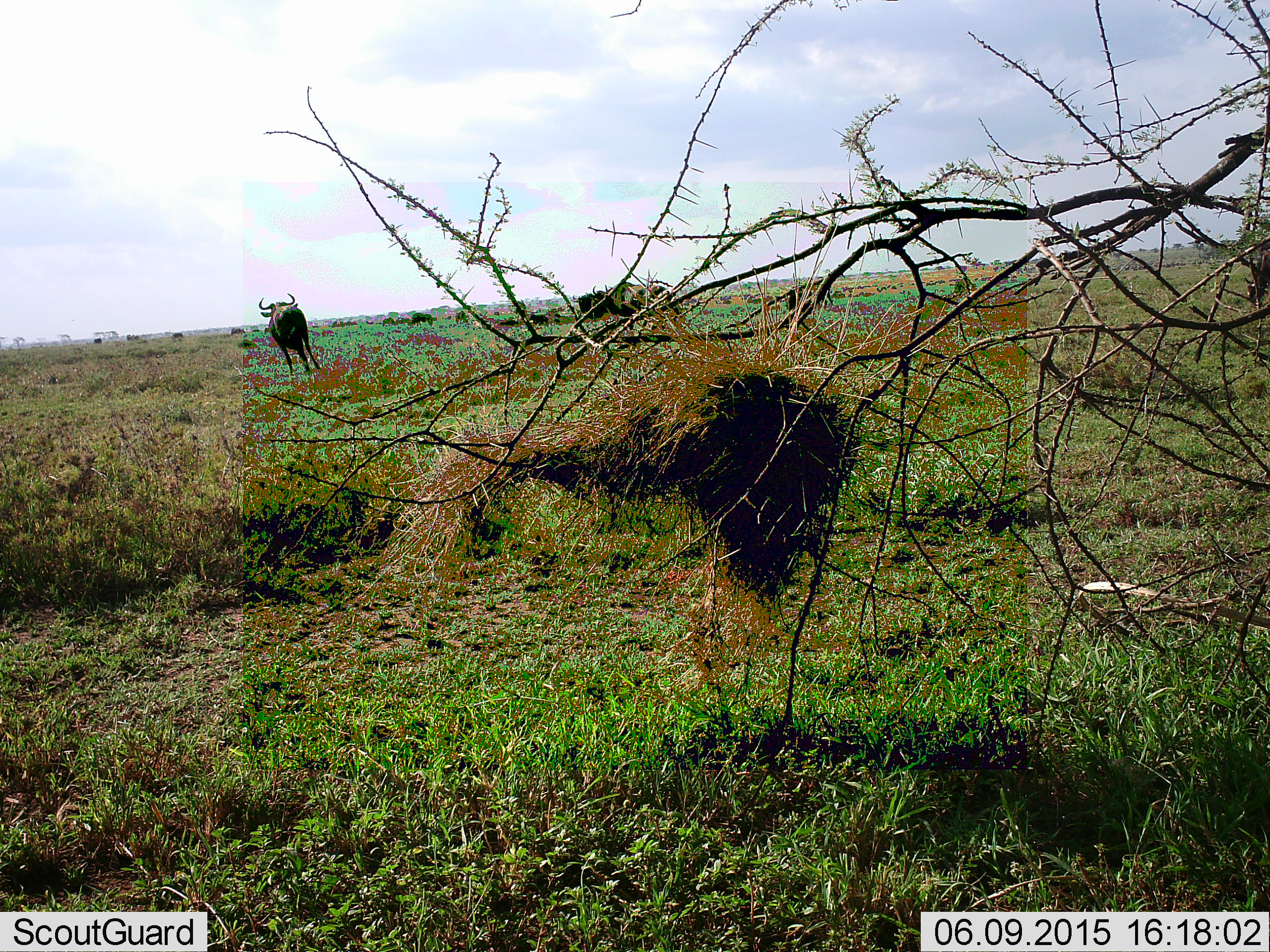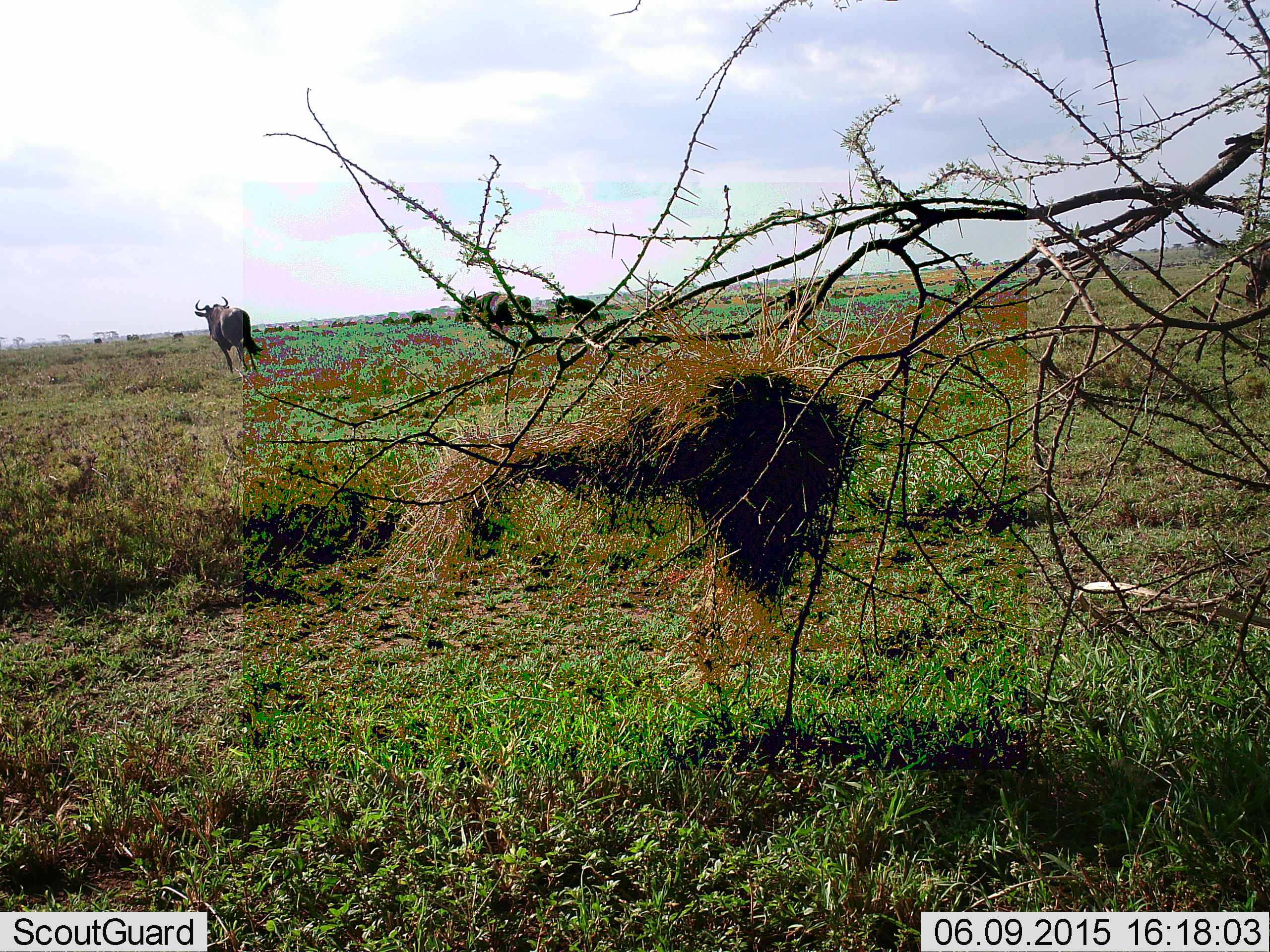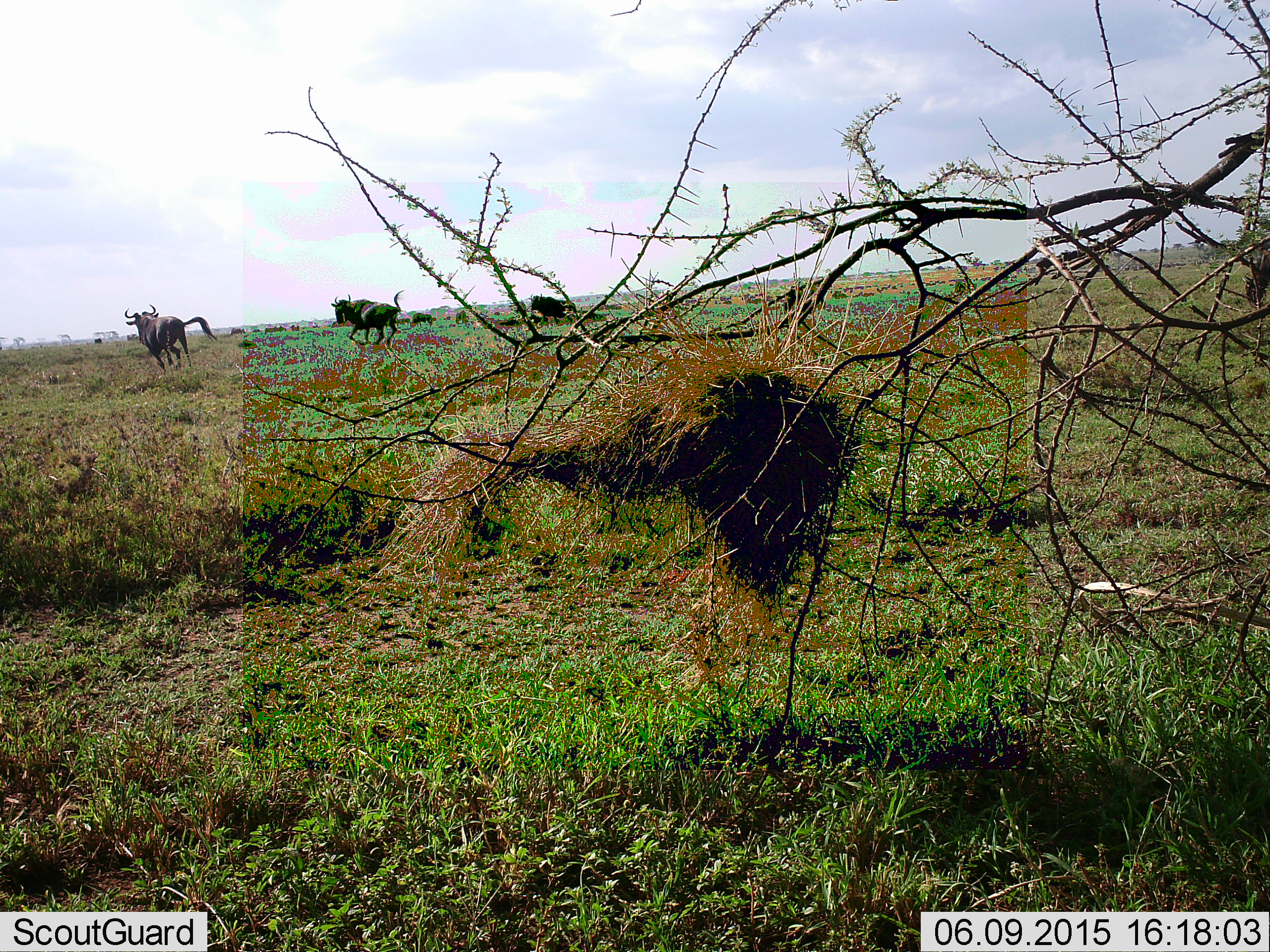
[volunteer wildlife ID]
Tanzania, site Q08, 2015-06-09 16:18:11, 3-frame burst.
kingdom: Animalia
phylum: Chordata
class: Mammalia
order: Artiodactyla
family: Bovidae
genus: Connochaetes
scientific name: Connochaetes taurinus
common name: blue wildebeest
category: wildebeest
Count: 4.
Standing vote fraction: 60%.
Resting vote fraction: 20%.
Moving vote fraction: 80%.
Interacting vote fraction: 0%.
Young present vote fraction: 0%.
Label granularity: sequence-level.